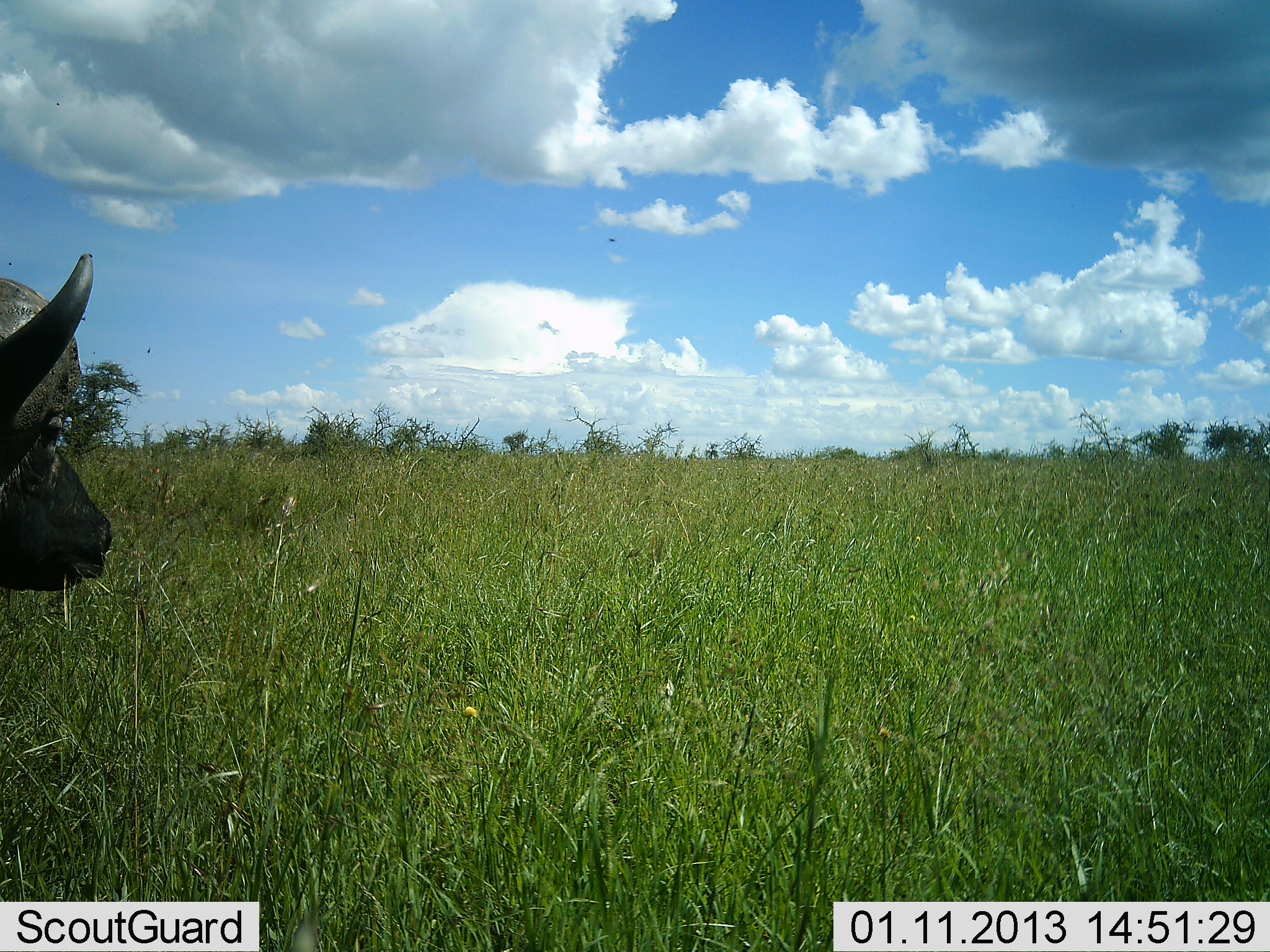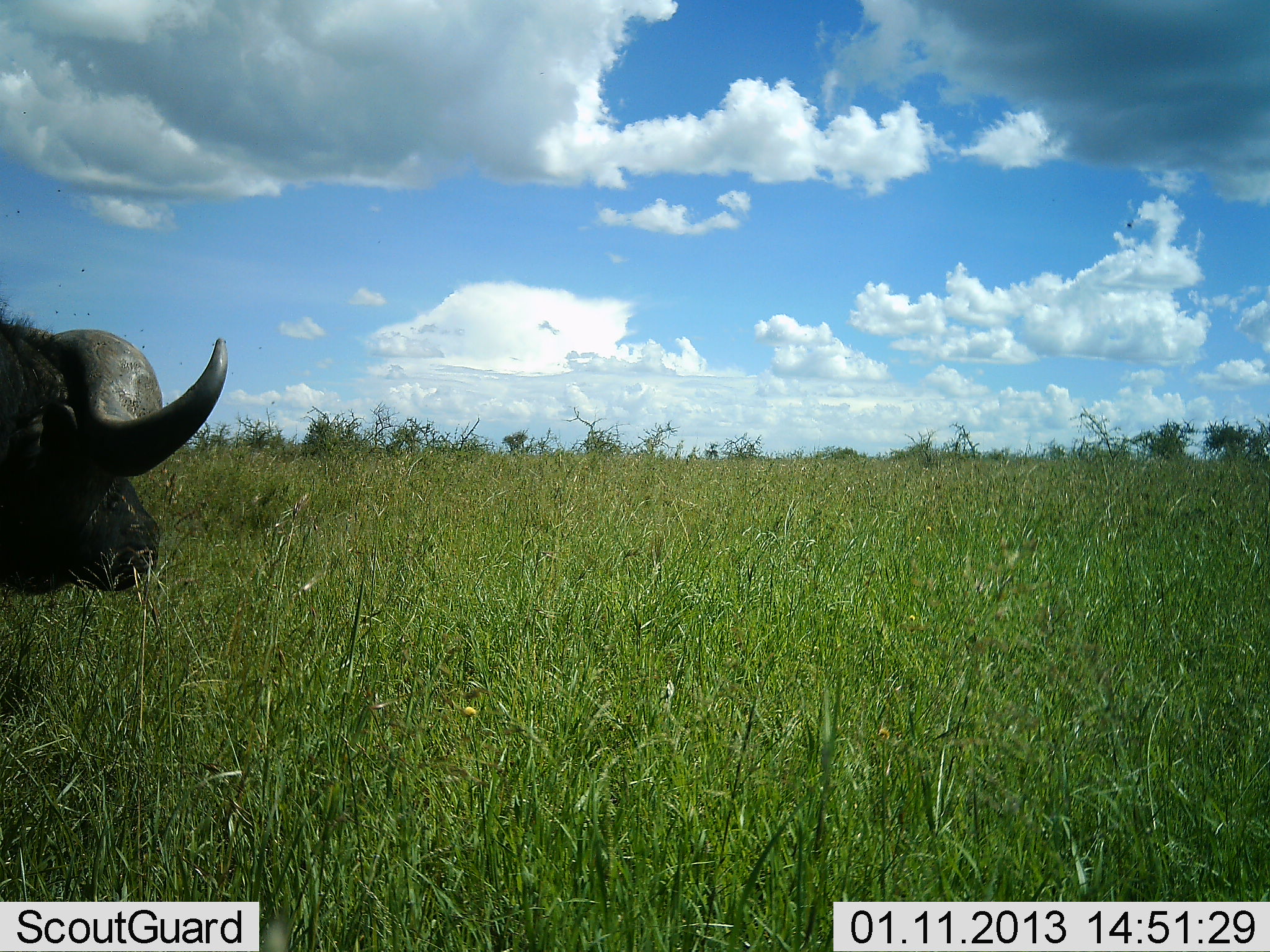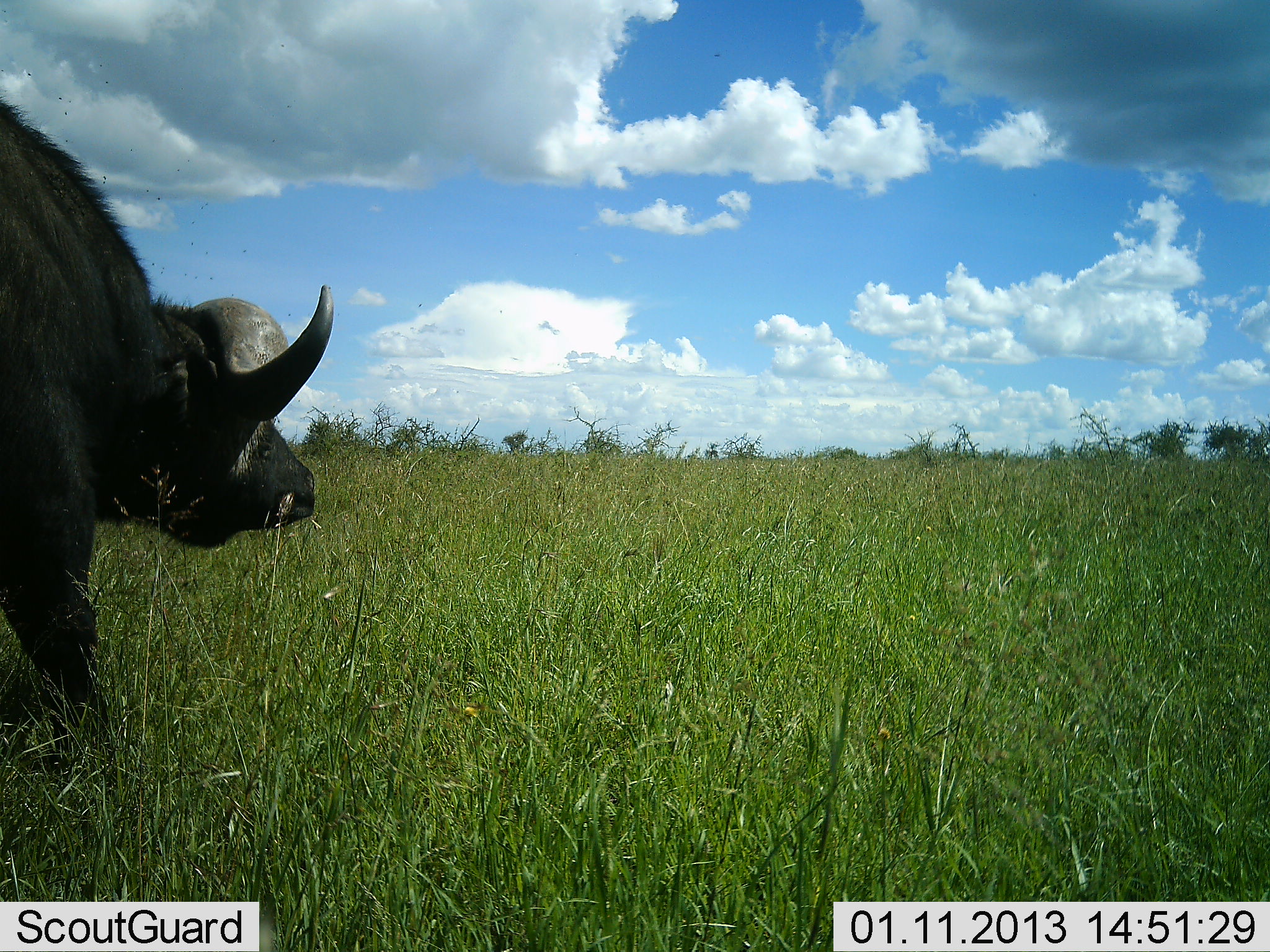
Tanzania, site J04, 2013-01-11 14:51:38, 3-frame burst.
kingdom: Animalia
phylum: Chordata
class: Mammalia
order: Artiodactyla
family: Bovidae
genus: Syncerus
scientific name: Syncerus caffer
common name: cape buffalo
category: buffalo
Buffalo (cape buffalo) (Syncerus caffer), count 1. Behavior (volunteer vote fractions): standing 26%, resting 0%, moving 85%, interacting 0%. Young present (vote fraction): 0%. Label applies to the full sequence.